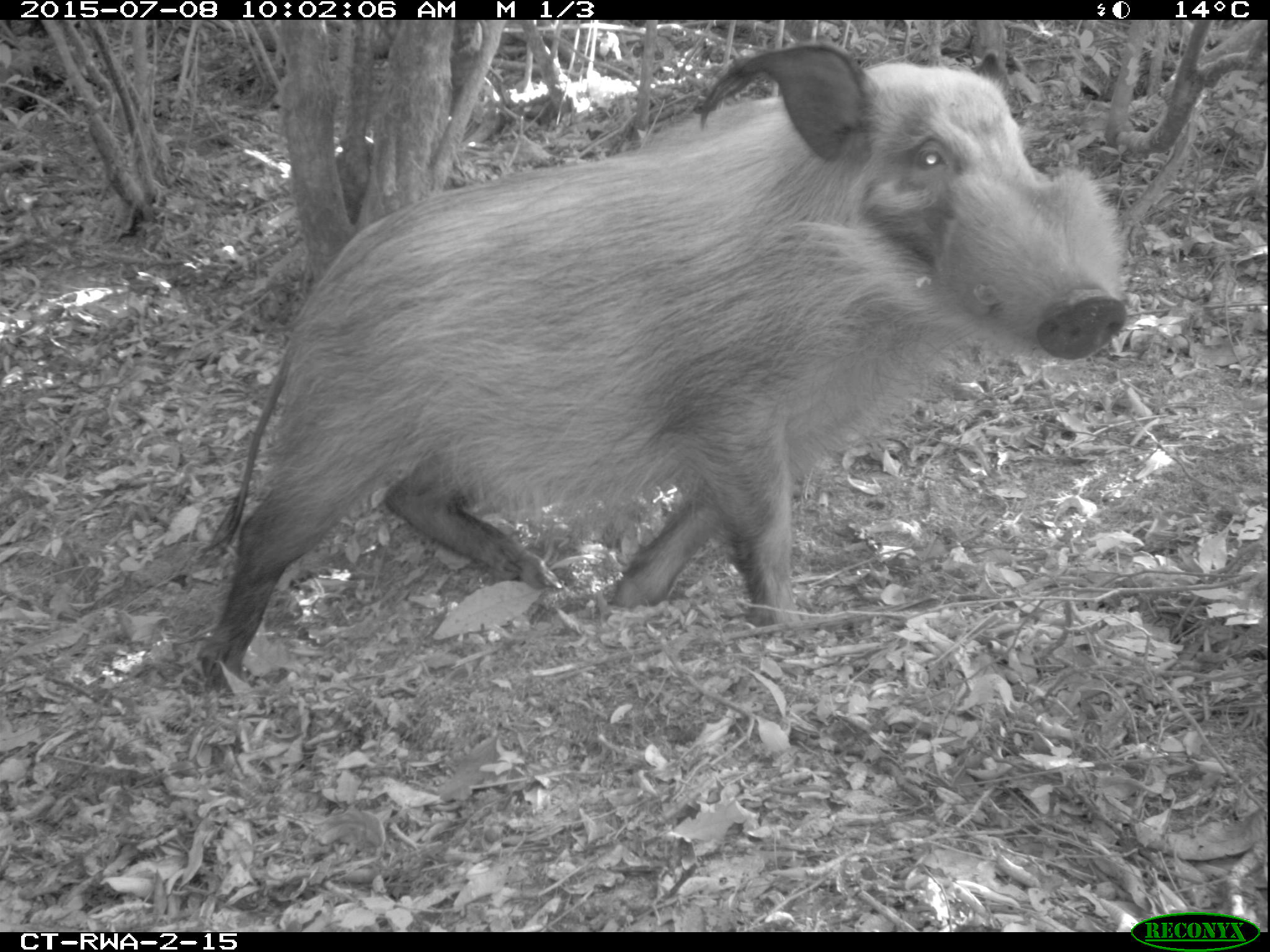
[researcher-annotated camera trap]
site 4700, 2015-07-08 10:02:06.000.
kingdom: Animalia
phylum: Chordata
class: Mammalia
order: Artiodactyla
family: Suidae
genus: Potamochoerus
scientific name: Potamochoerus larvatus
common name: bushpig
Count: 1.